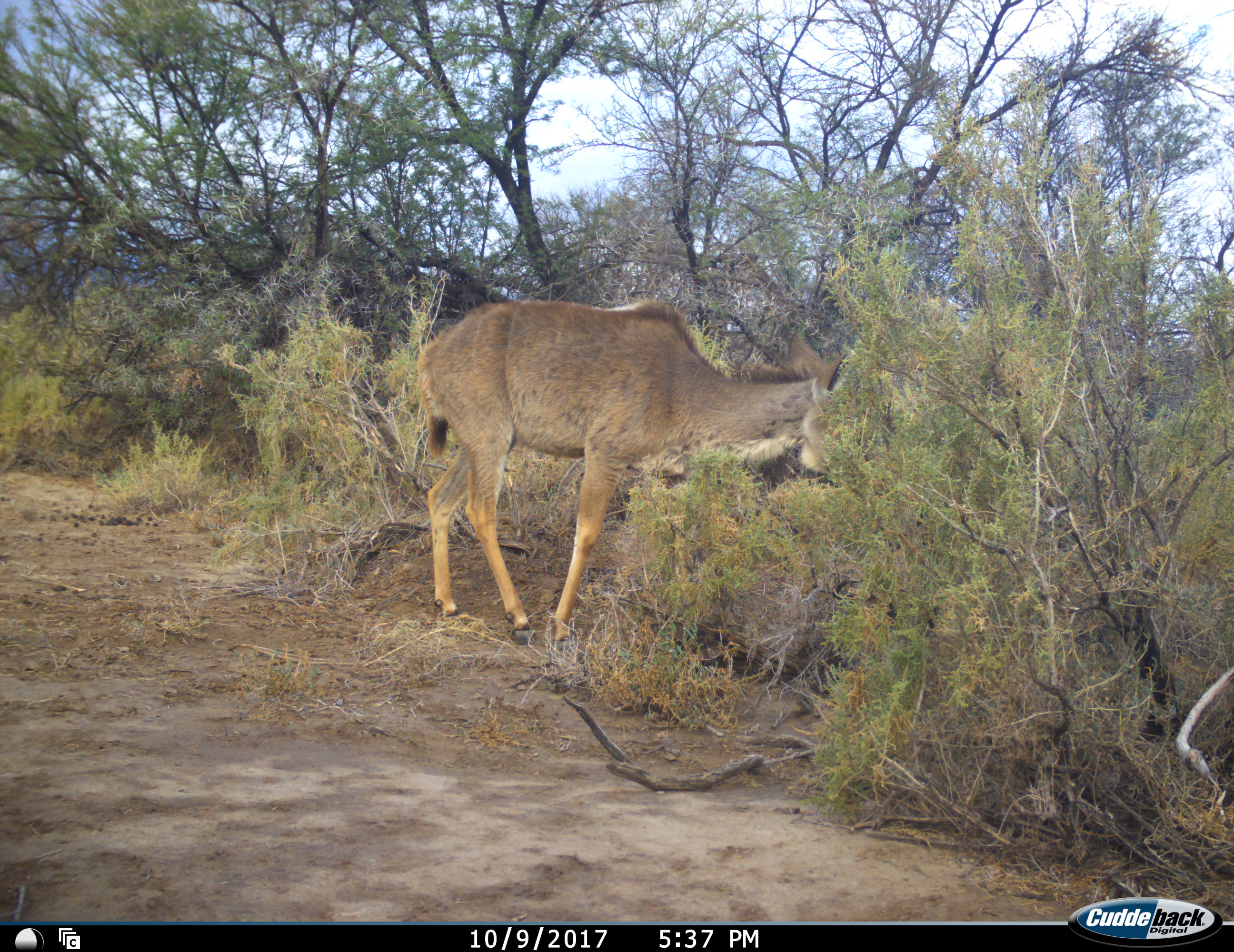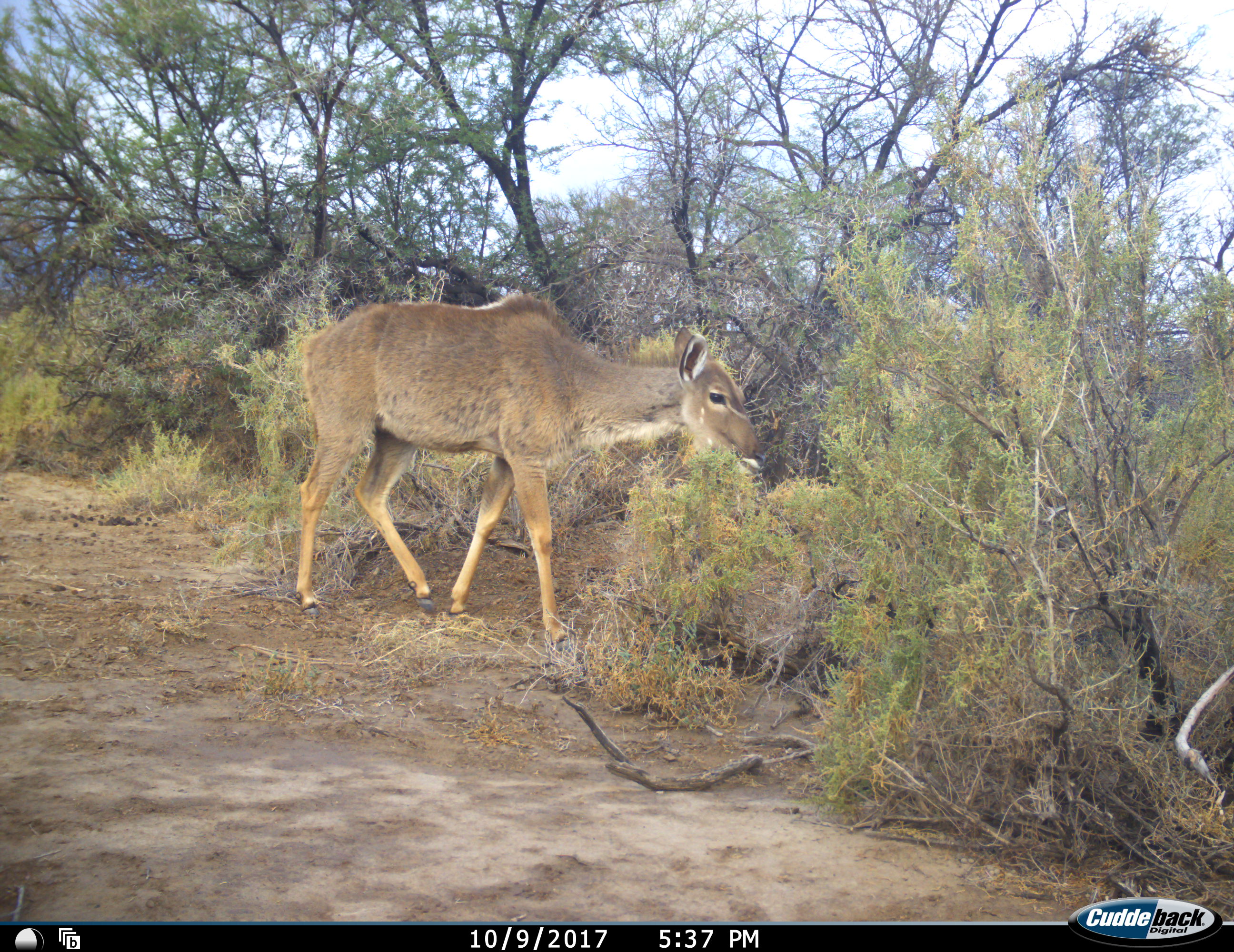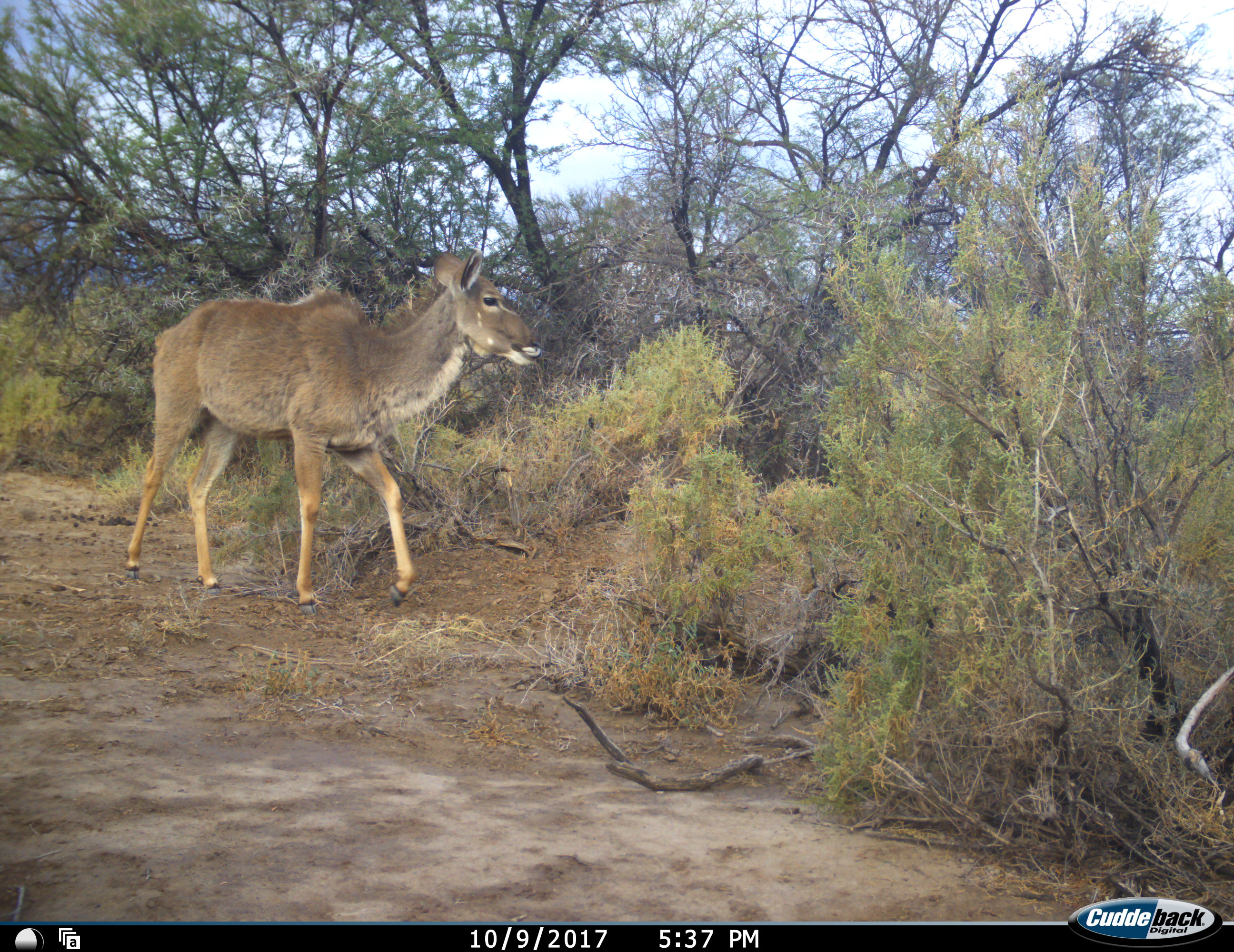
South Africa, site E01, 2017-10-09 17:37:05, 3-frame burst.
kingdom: Animalia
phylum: Chordata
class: Mammalia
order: Artiodactyla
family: Bovidae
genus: Tragelaphus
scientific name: Tragelaphus strepsiceros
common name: greater kudu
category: kudu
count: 1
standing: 22%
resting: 0%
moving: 44%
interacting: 0%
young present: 11%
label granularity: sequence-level